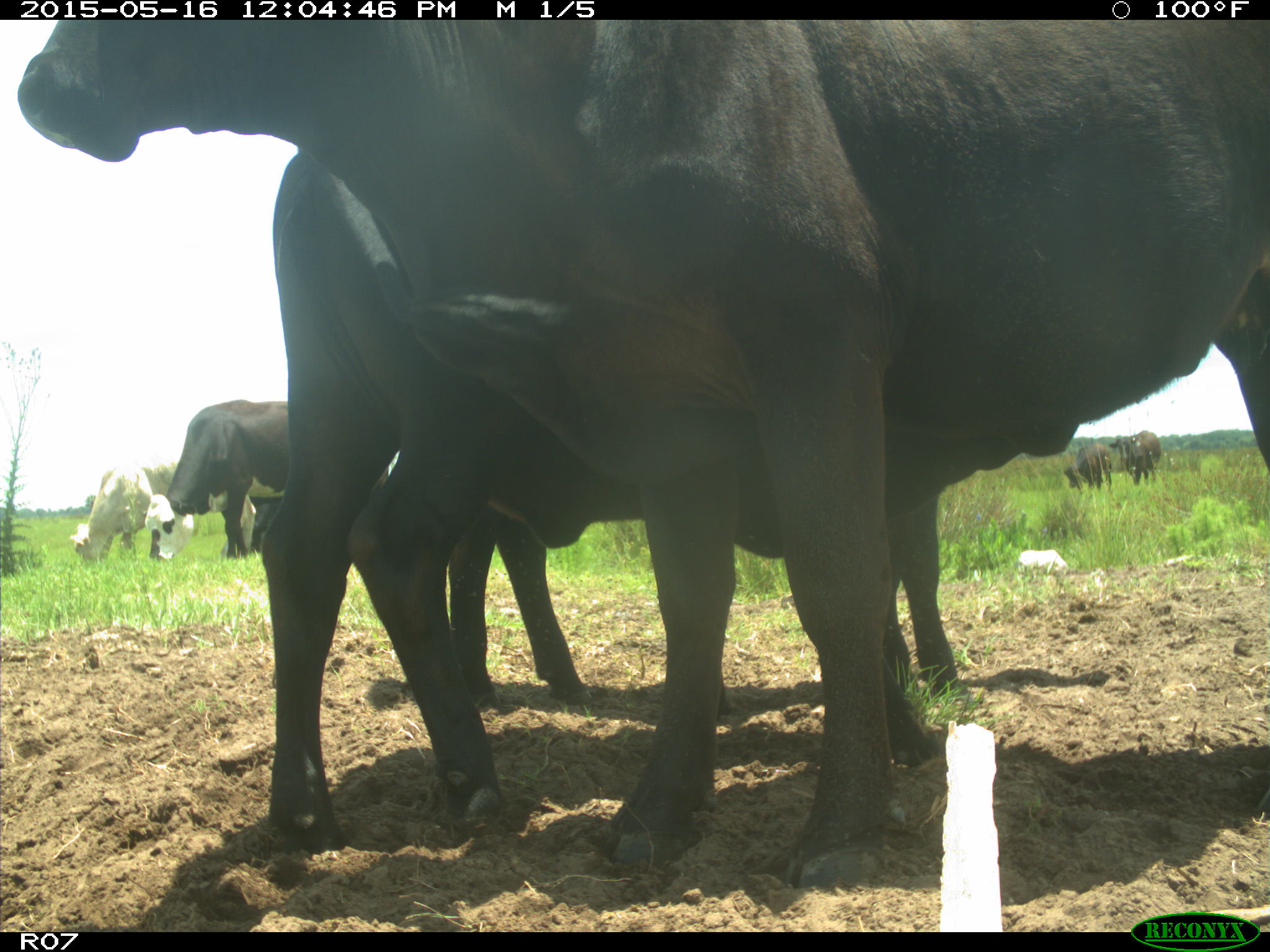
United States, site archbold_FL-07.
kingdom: Animalia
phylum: Chordata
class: Mammalia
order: Artiodactyla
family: Bovidae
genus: Bos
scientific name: Bos taurus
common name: domestic cow